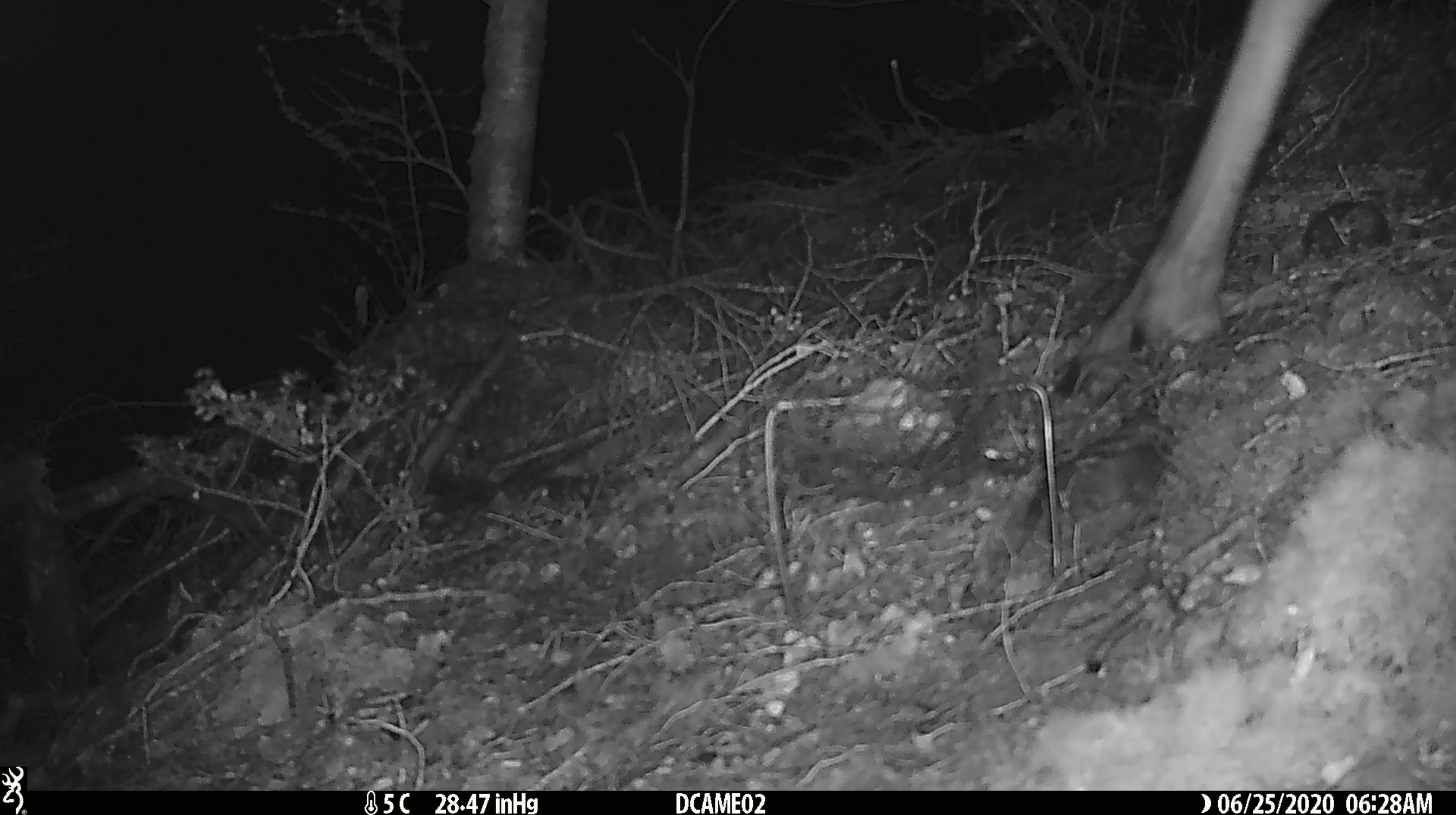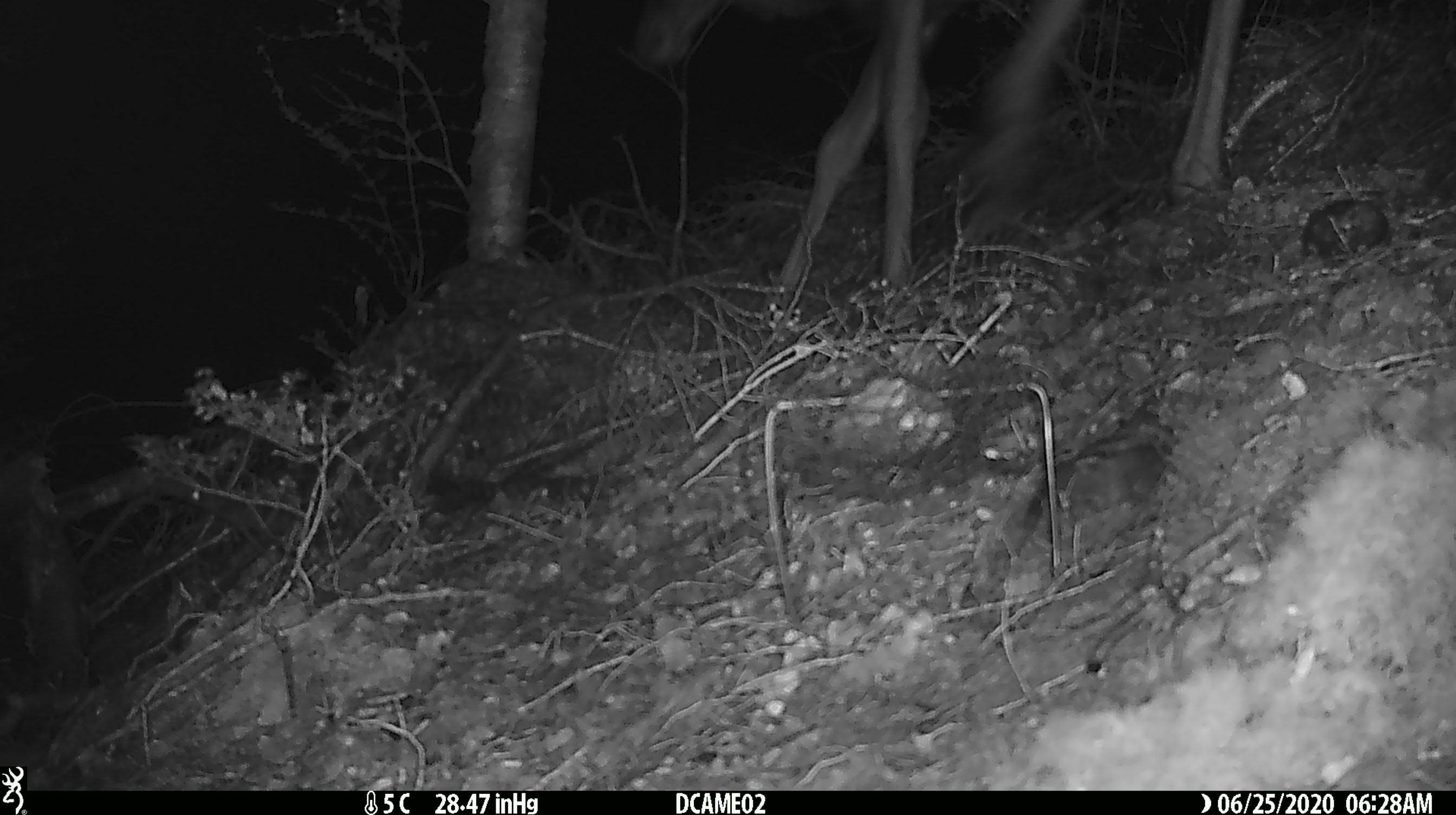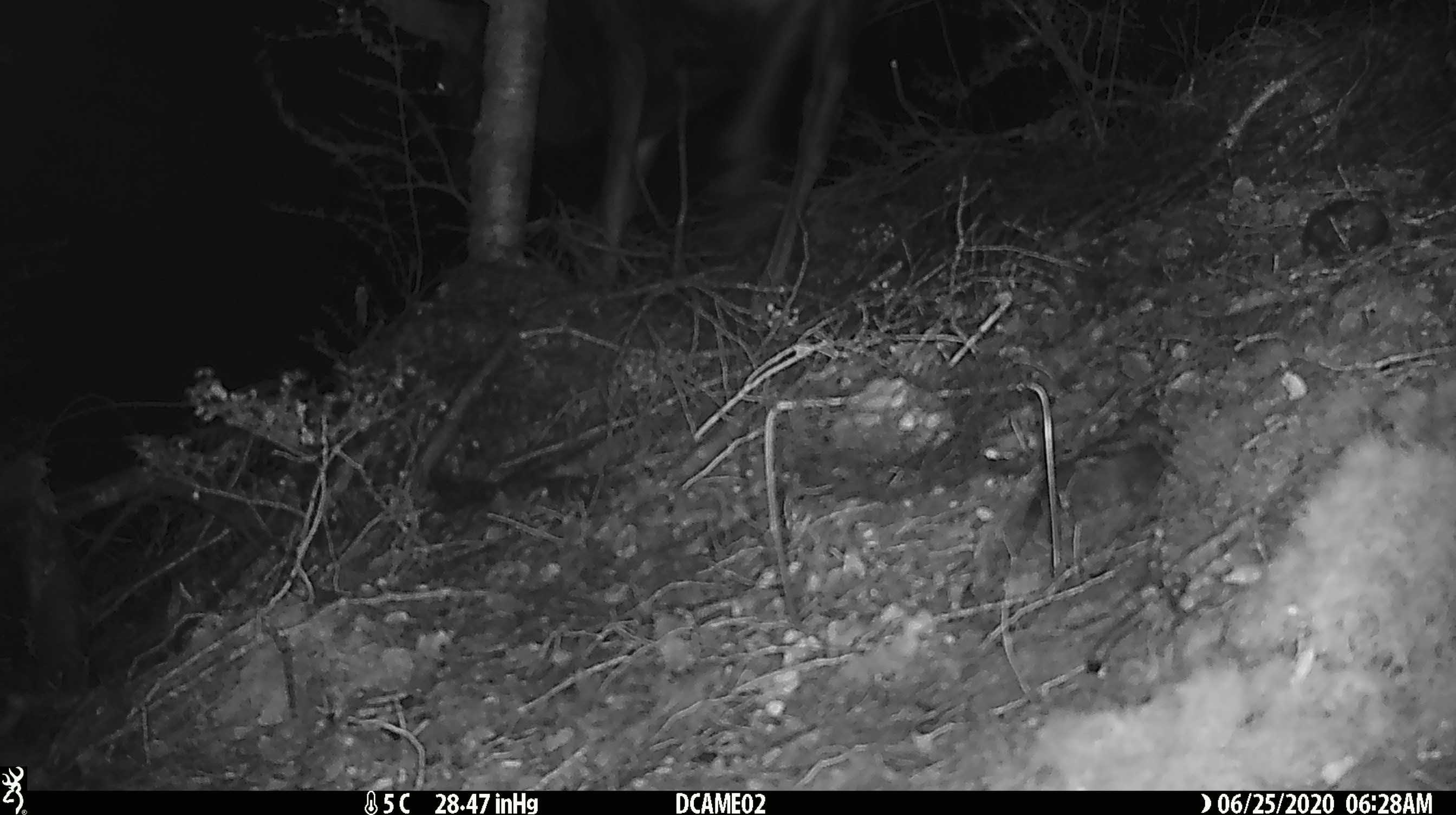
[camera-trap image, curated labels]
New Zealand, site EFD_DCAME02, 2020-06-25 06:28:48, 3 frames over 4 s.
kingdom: Animalia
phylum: Chordata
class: Mammalia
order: Artiodactyla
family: Cervidae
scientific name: Cervidae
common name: deer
Deer (Cervidae).